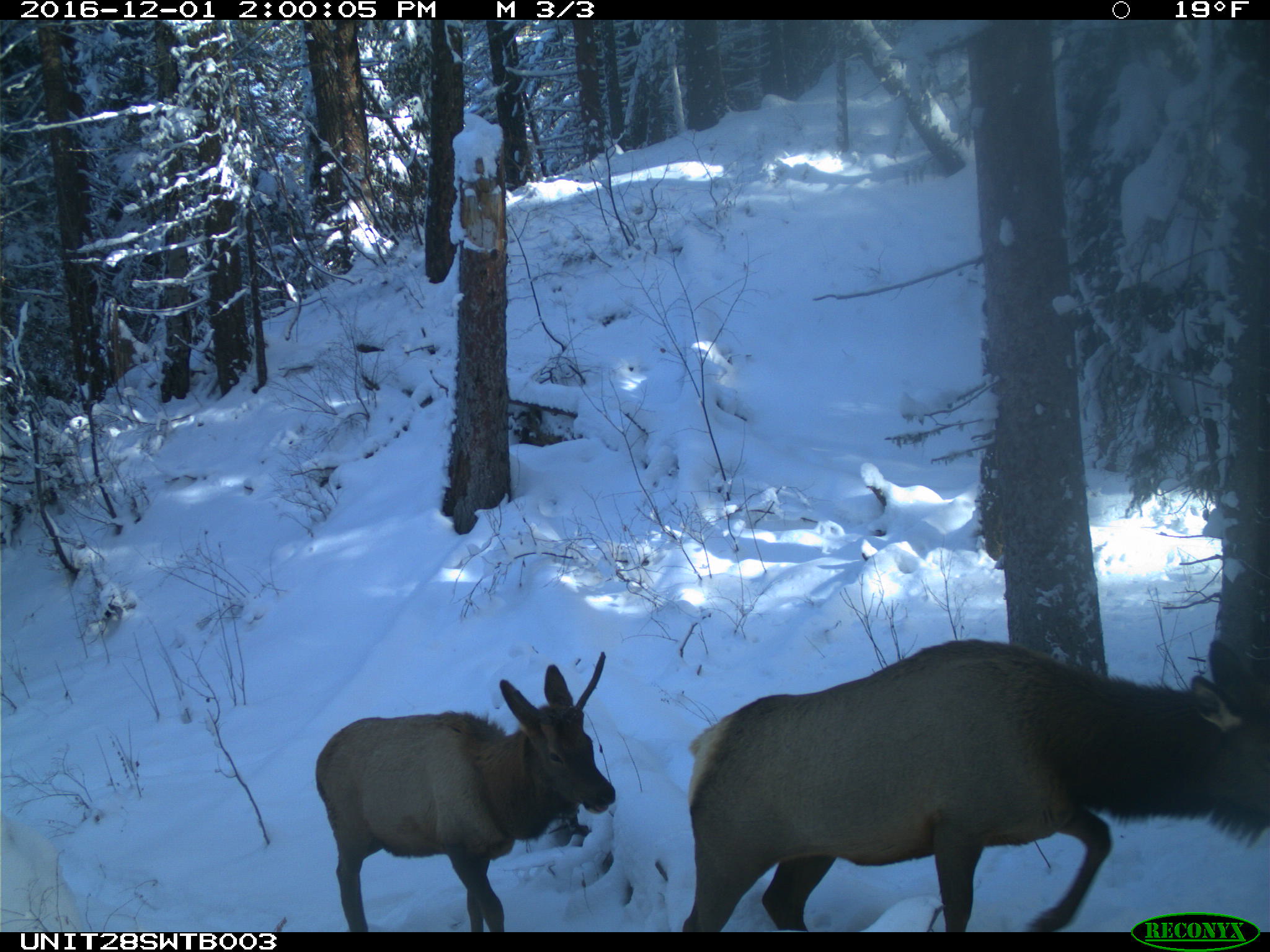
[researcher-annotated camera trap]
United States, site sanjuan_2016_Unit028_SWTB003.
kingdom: Animalia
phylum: Chordata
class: Mammalia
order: Artiodactyla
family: Cervidae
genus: Cervus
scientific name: Cervus elaphus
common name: red deer